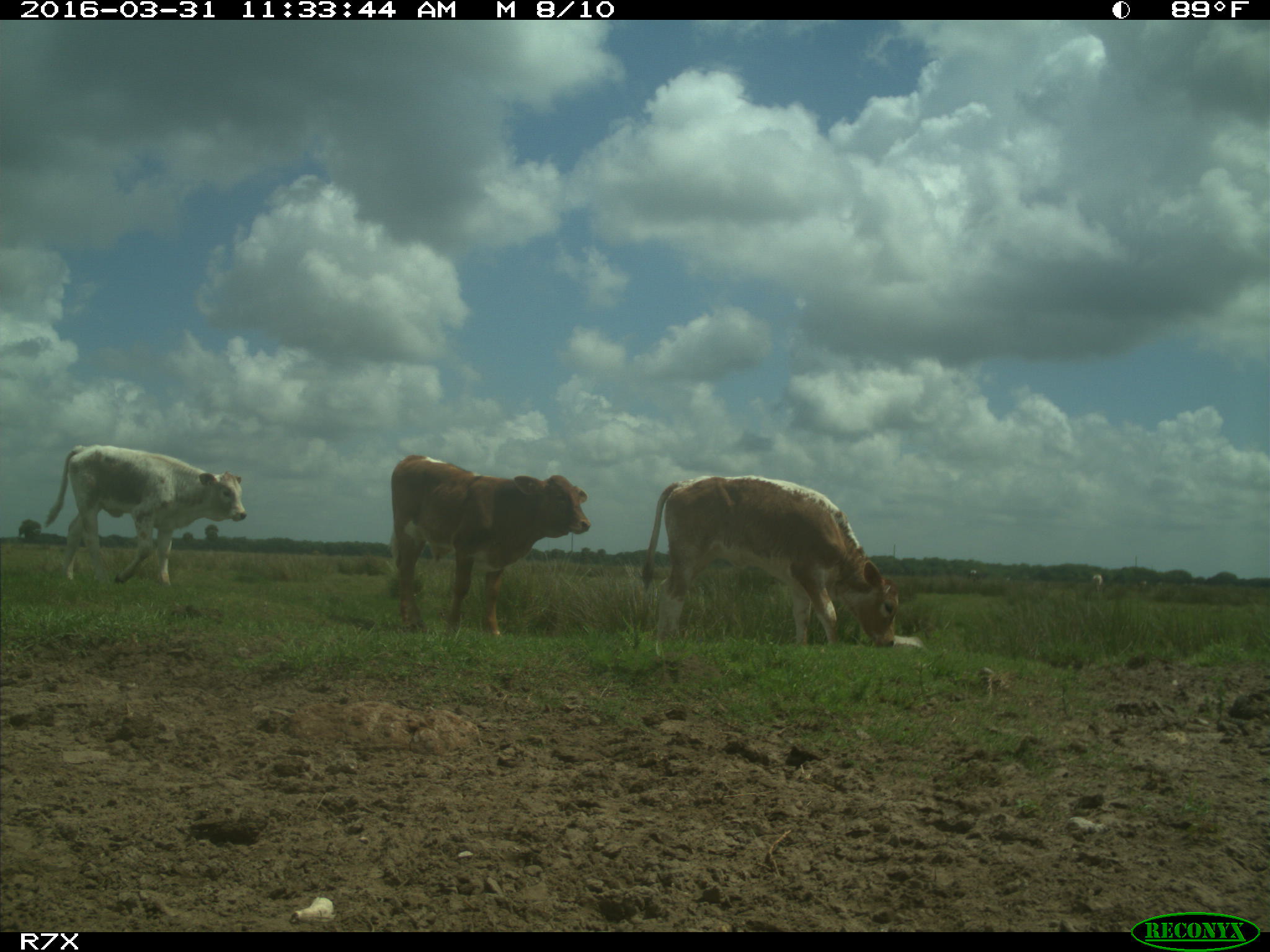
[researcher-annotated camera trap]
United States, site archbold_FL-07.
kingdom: Animalia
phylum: Chordata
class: Mammalia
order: Artiodactyla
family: Bovidae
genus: Bos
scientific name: Bos taurus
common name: domestic cow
Bos taurus (domestic cow).